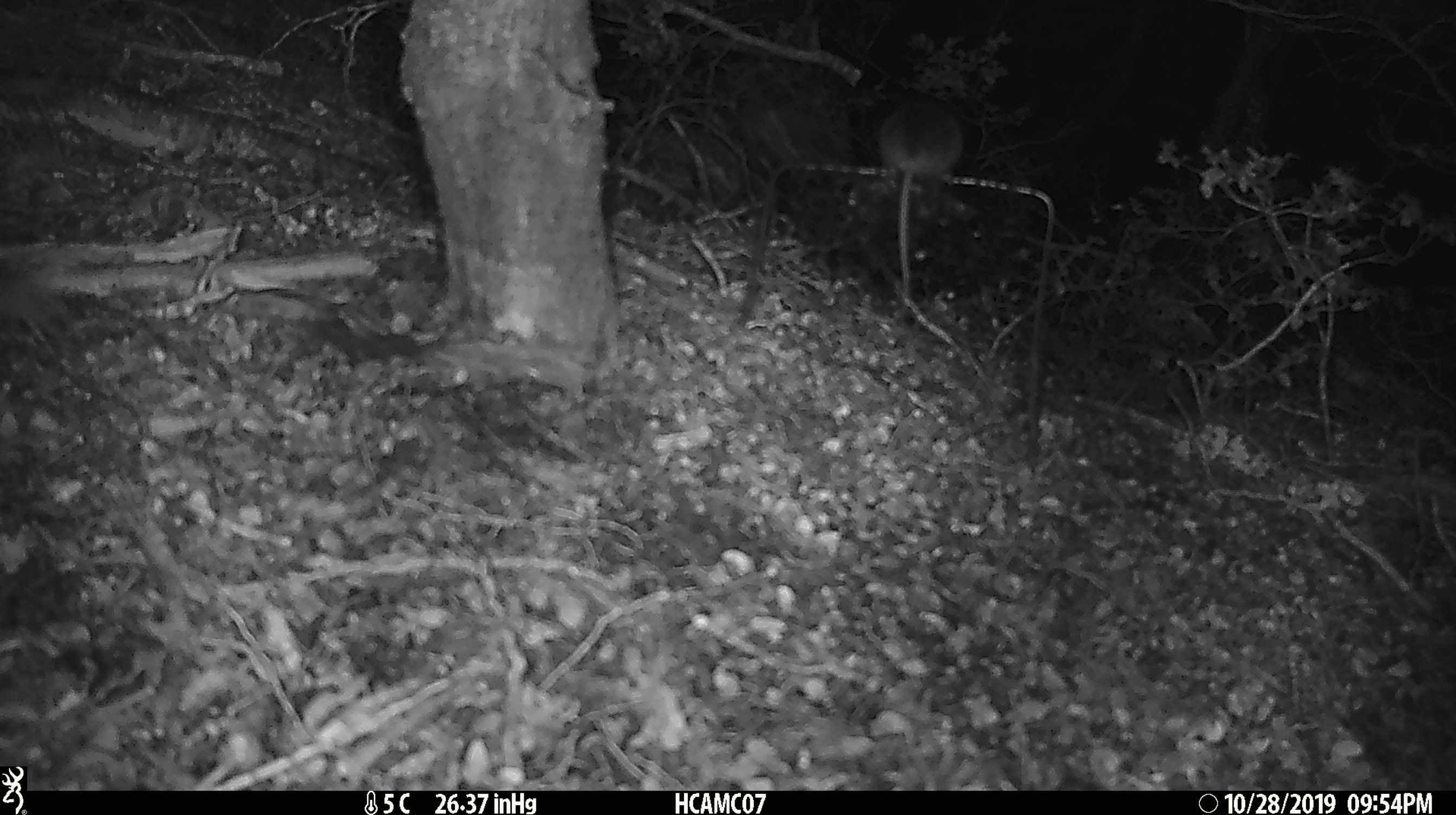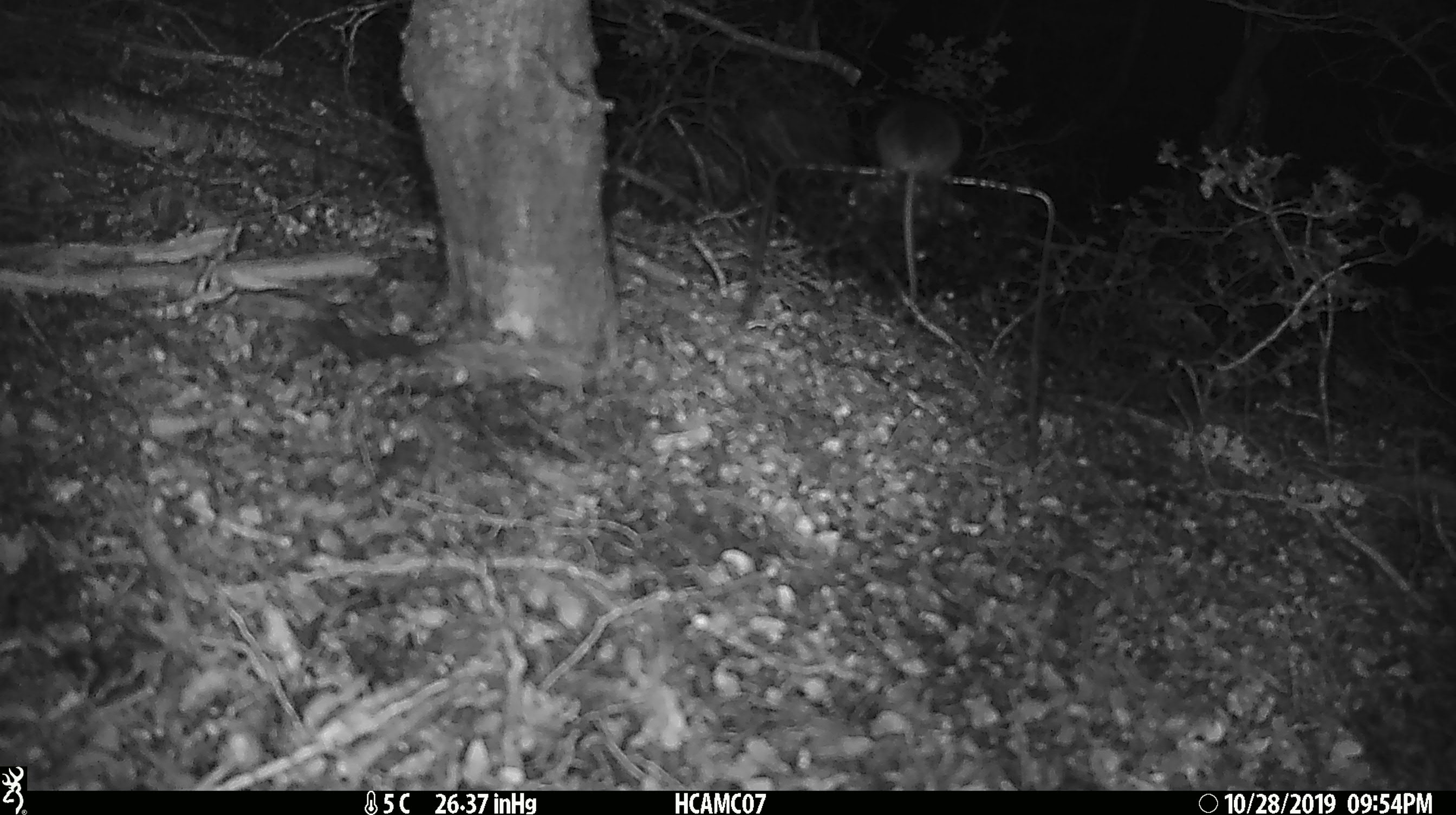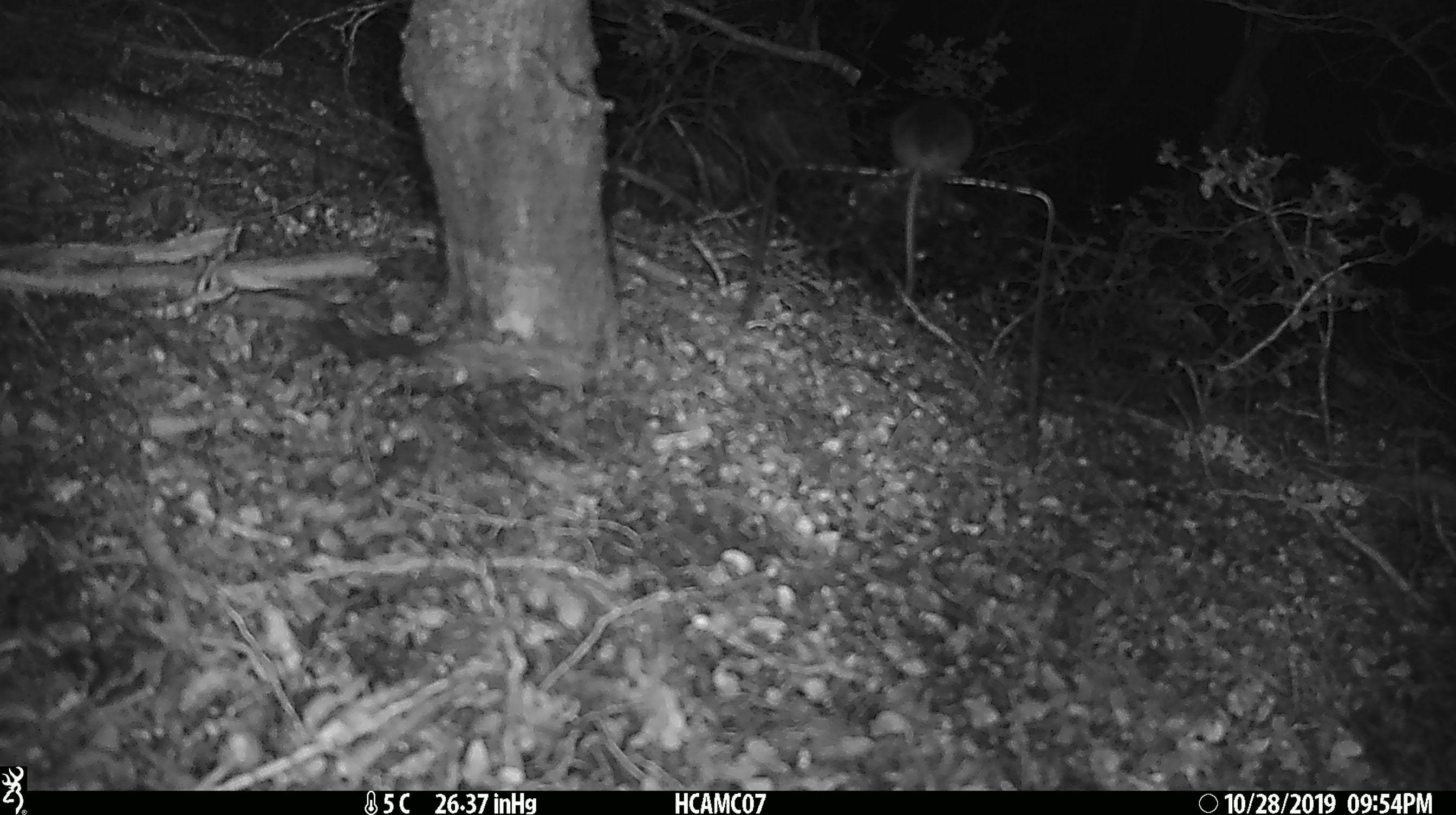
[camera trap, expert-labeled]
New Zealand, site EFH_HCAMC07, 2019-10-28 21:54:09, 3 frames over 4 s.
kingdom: Animalia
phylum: Chordata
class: Mammalia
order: Rodentia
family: Muridae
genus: Mus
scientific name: Mus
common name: mouse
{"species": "mouse (Mus)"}